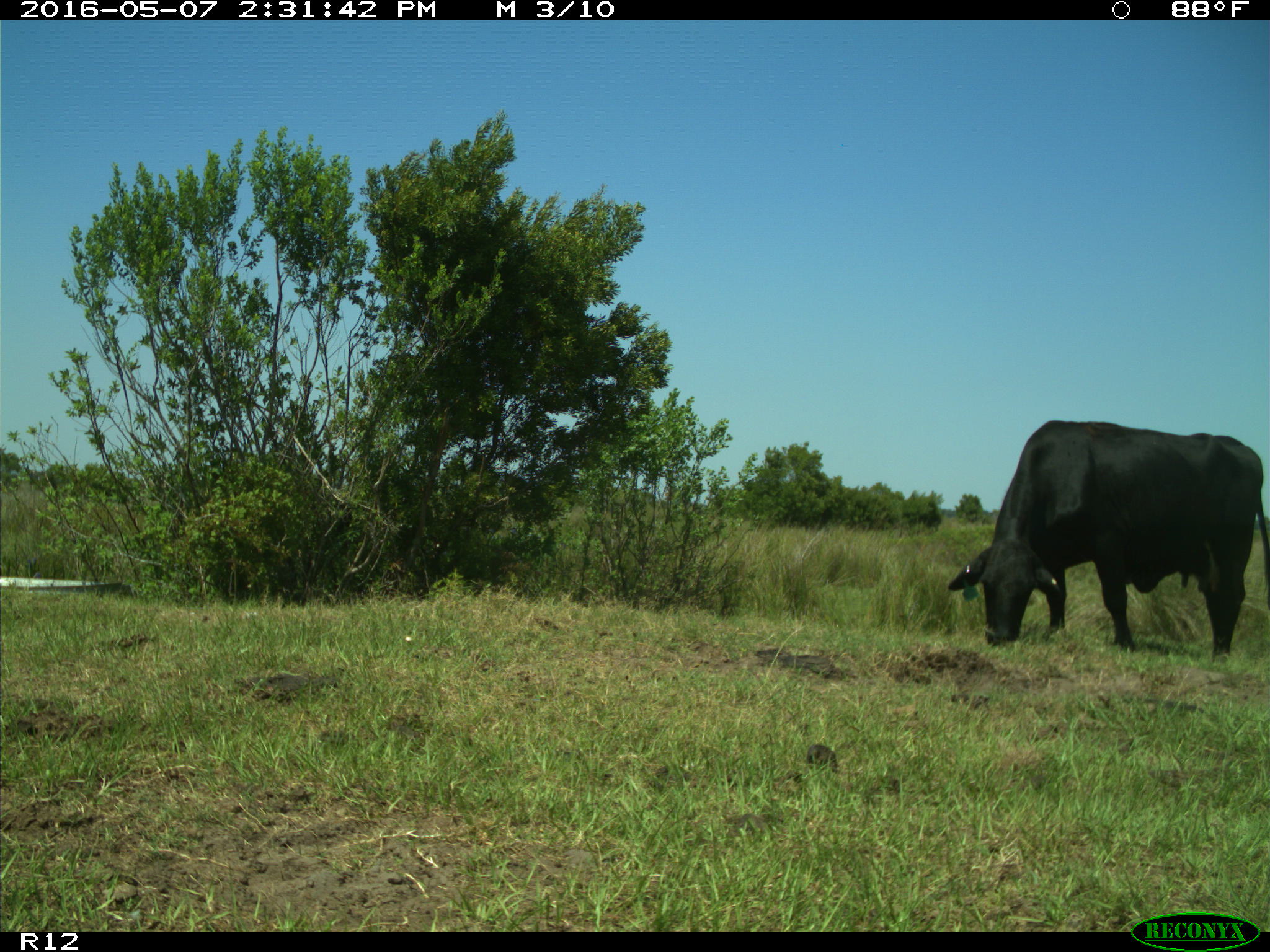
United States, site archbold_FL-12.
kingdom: Animalia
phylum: Chordata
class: Mammalia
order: Artiodactyla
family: Bovidae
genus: Bos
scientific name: Bos taurus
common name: domestic cow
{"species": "Bos taurus (domestic cow)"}